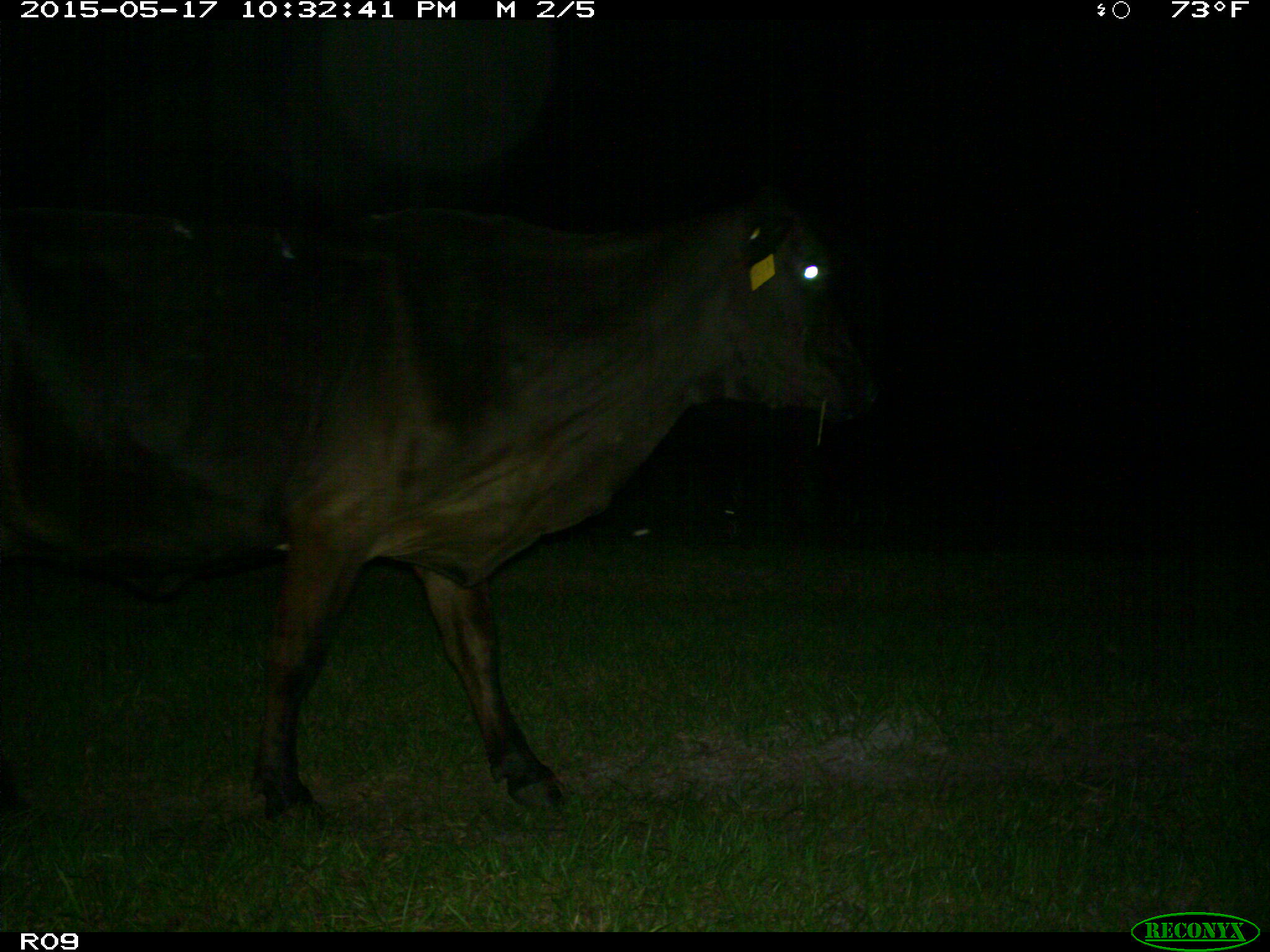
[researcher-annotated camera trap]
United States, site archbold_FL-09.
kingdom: Animalia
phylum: Chordata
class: Mammalia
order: Artiodactyla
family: Bovidae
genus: Bos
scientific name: Bos taurus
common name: domestic cow